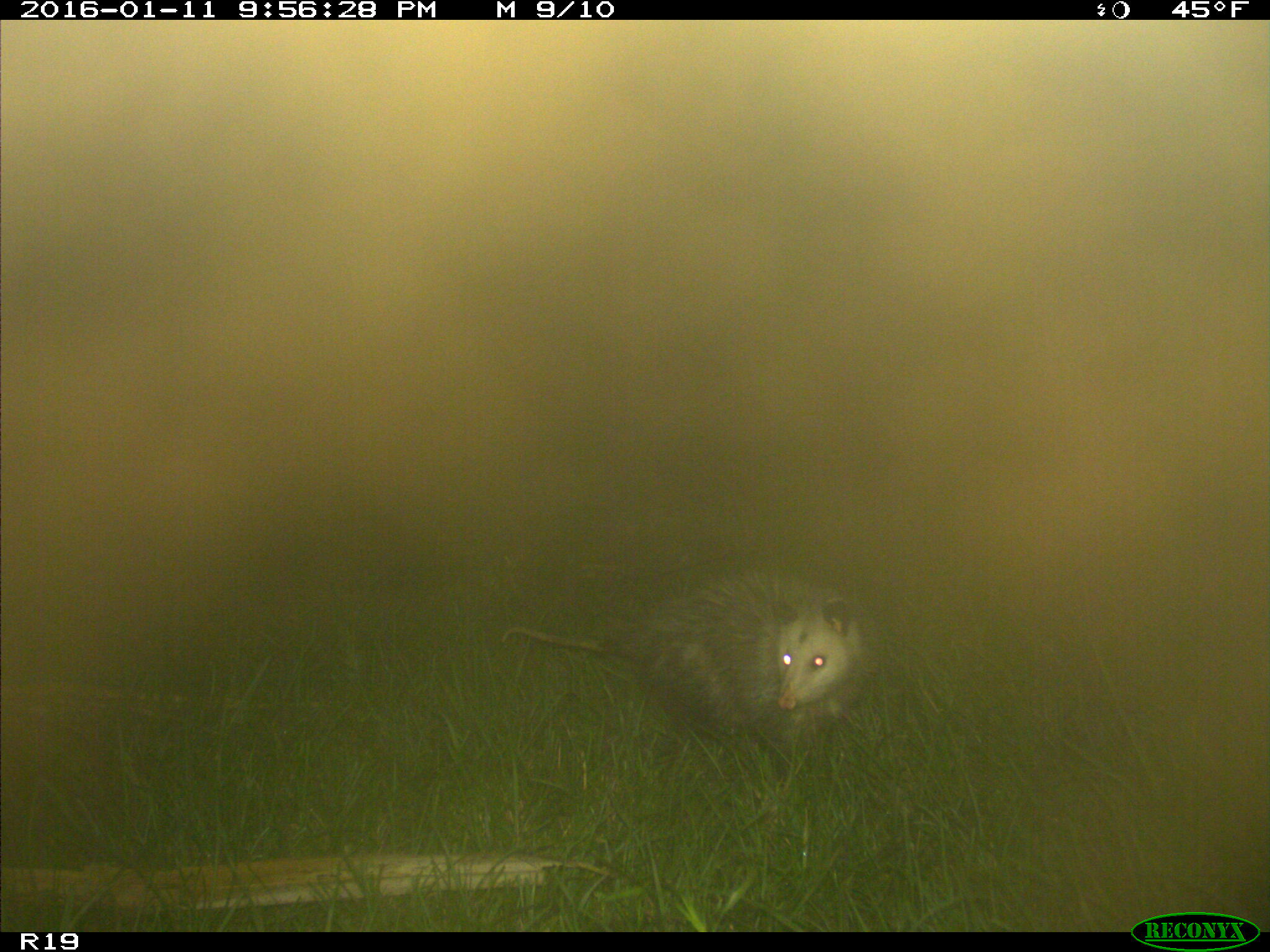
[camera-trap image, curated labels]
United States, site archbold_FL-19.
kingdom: Animalia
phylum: Chordata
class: Mammalia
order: Didelphimorphia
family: Didelphidae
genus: Didelphis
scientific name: Didelphis virginiana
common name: virginia opossum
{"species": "Didelphis virginiana (virginia opossum)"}